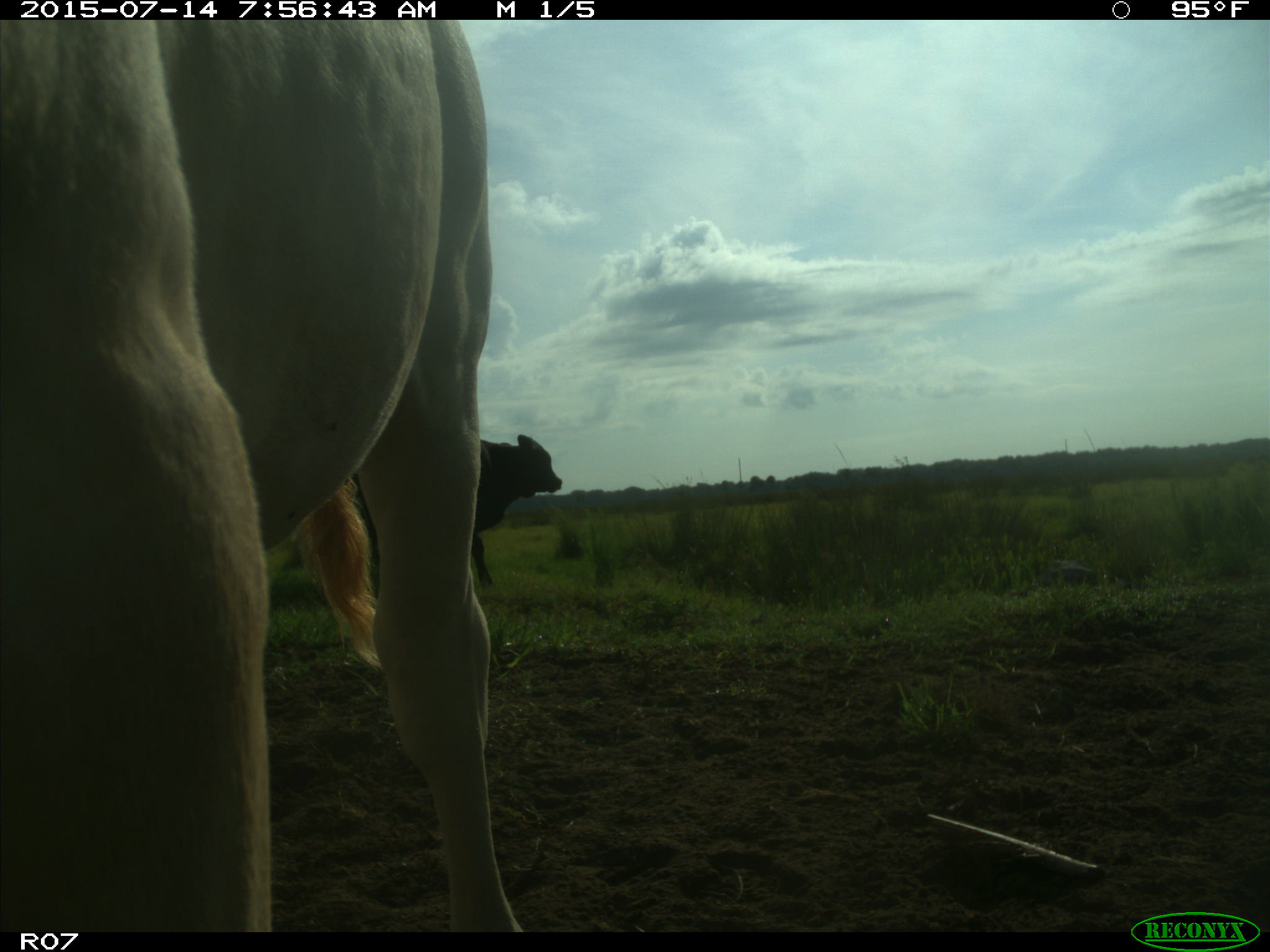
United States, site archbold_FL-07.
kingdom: Animalia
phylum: Chordata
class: Mammalia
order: Artiodactyla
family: Bovidae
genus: Bos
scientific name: Bos taurus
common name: domestic cow